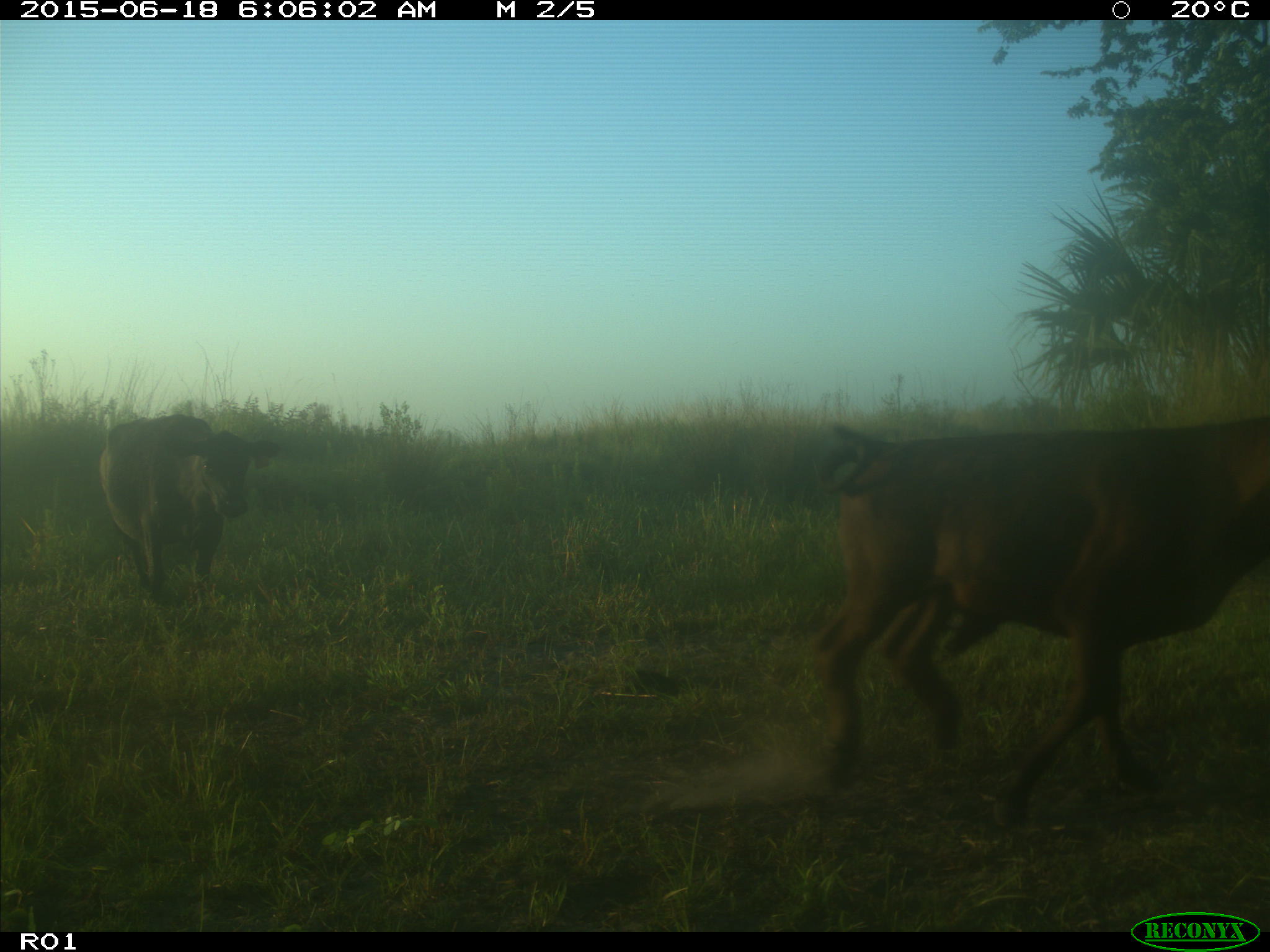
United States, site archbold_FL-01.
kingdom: Animalia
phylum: Chordata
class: Mammalia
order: Artiodactyla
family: Bovidae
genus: Bos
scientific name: Bos taurus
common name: domestic cow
Bos taurus (domestic cow).